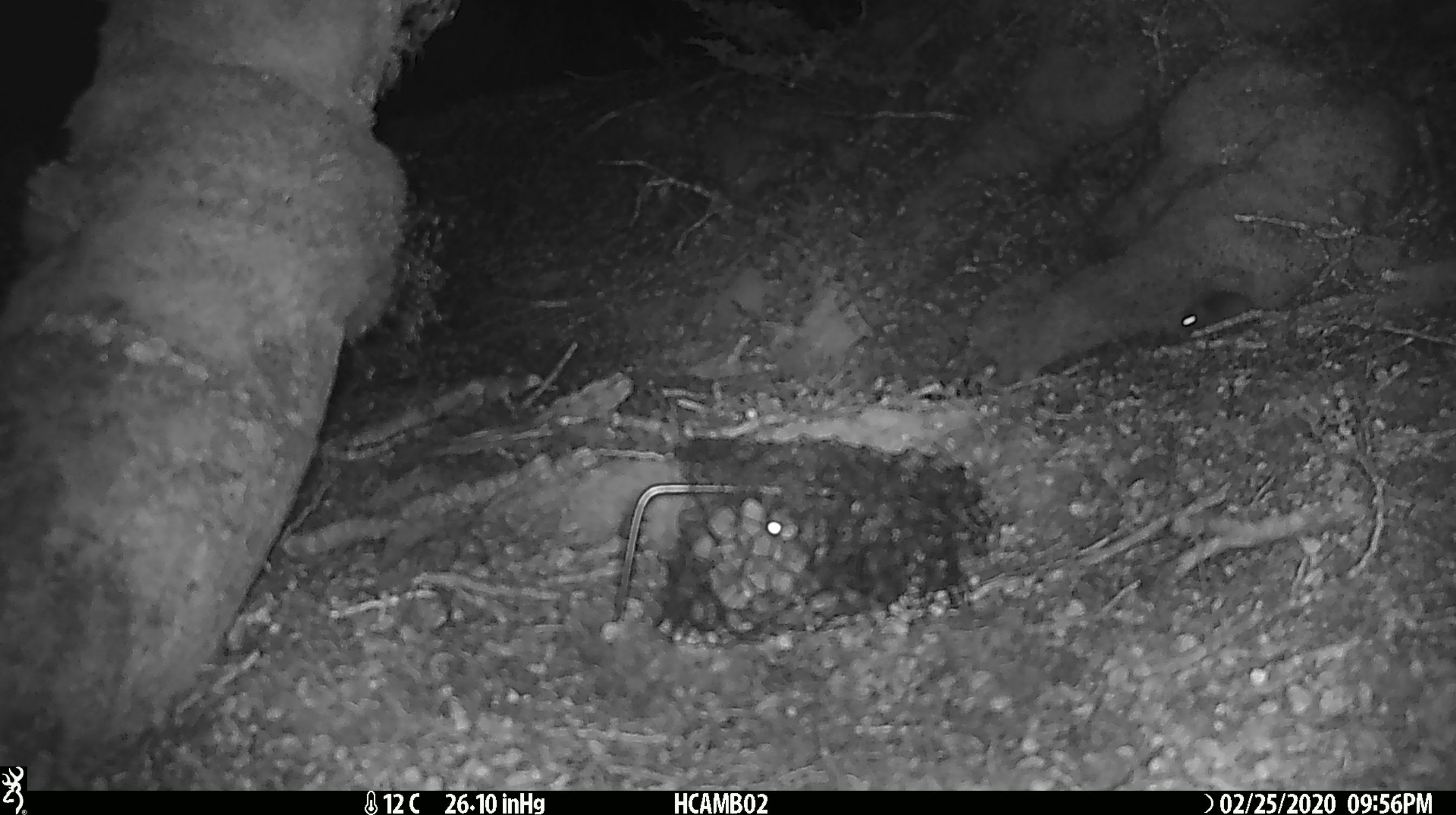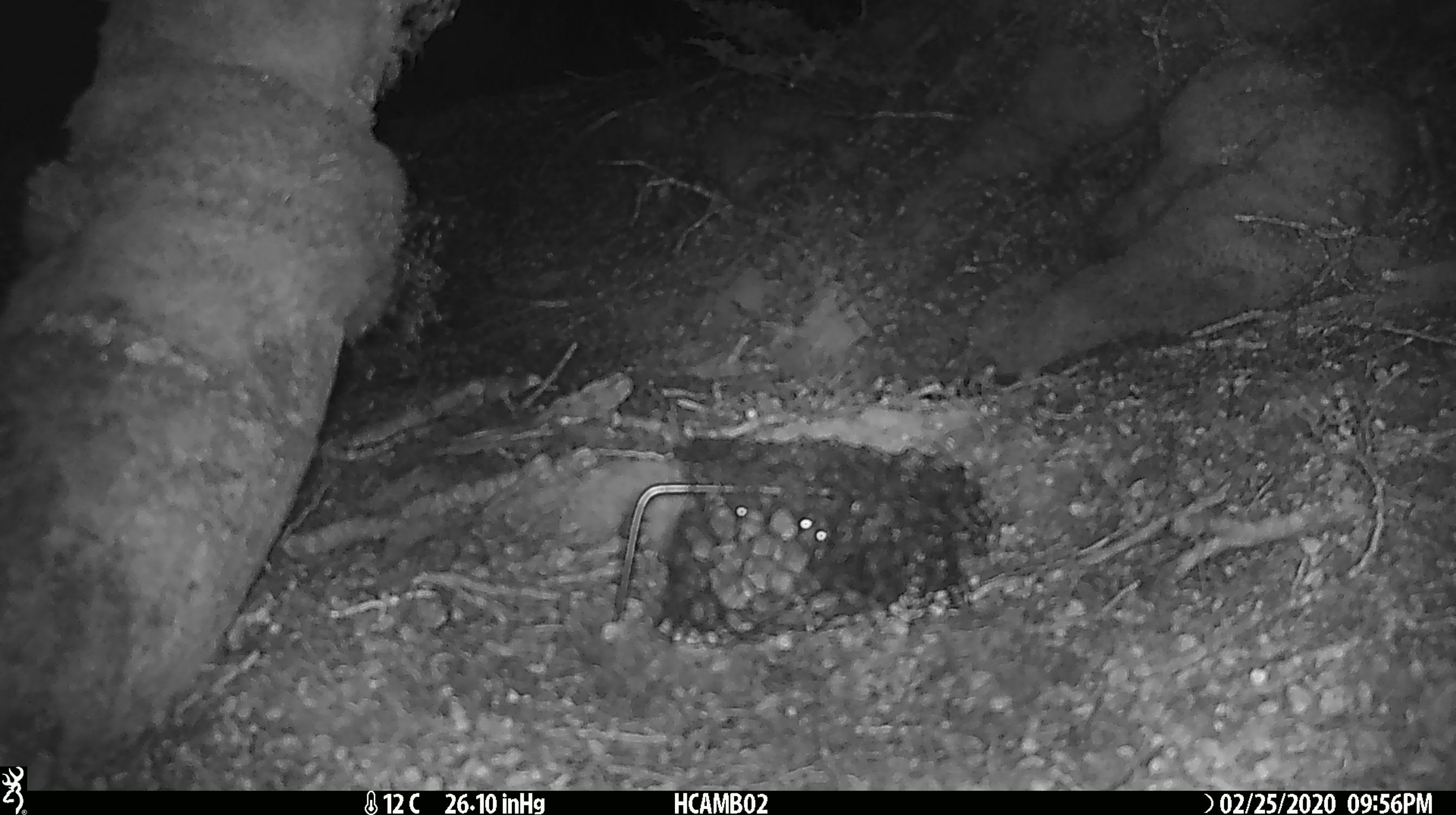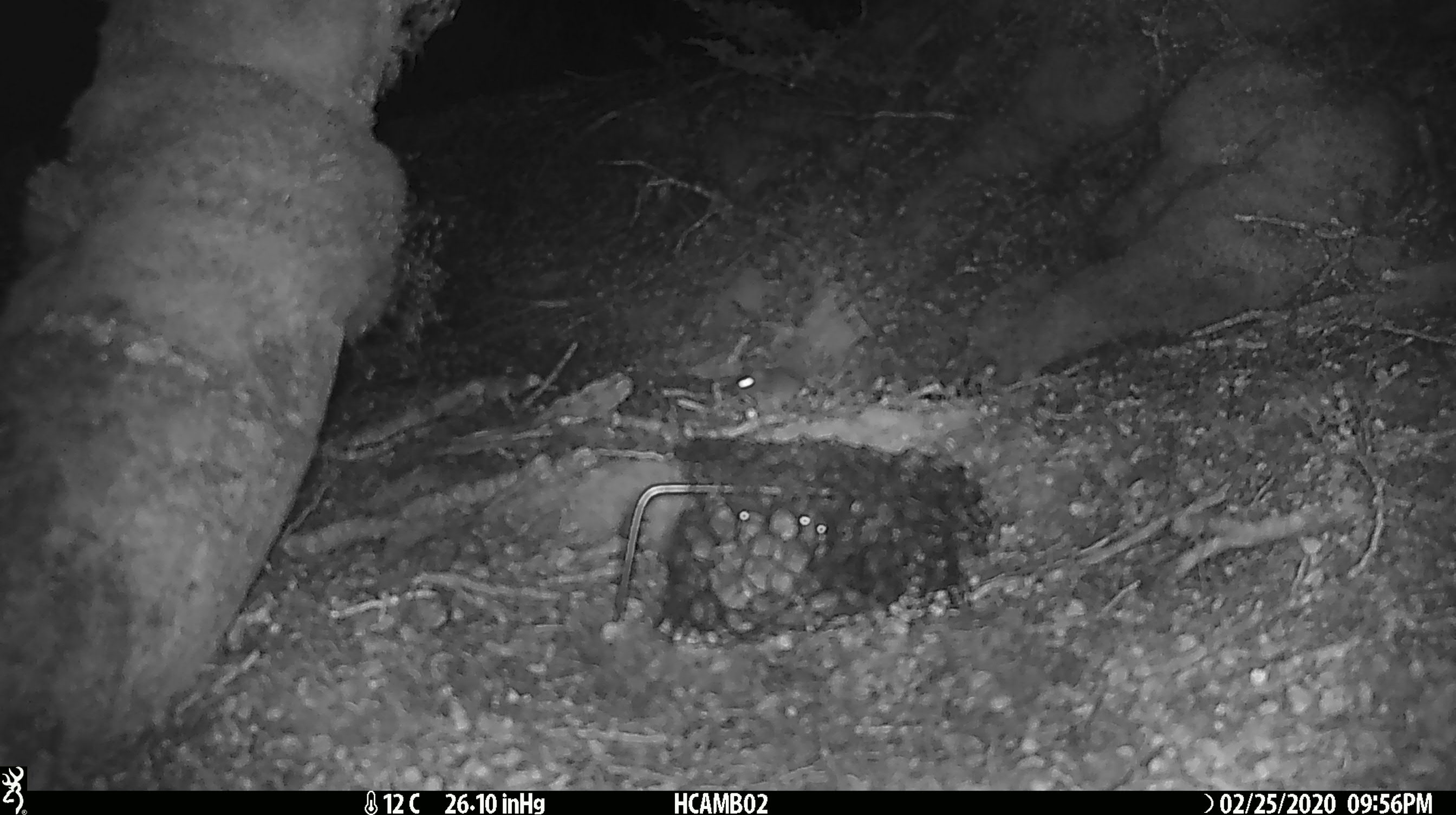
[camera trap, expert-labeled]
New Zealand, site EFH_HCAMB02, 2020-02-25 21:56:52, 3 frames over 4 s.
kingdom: Animalia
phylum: Chordata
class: Mammalia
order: Rodentia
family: Muridae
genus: Mus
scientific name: Mus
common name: mouse